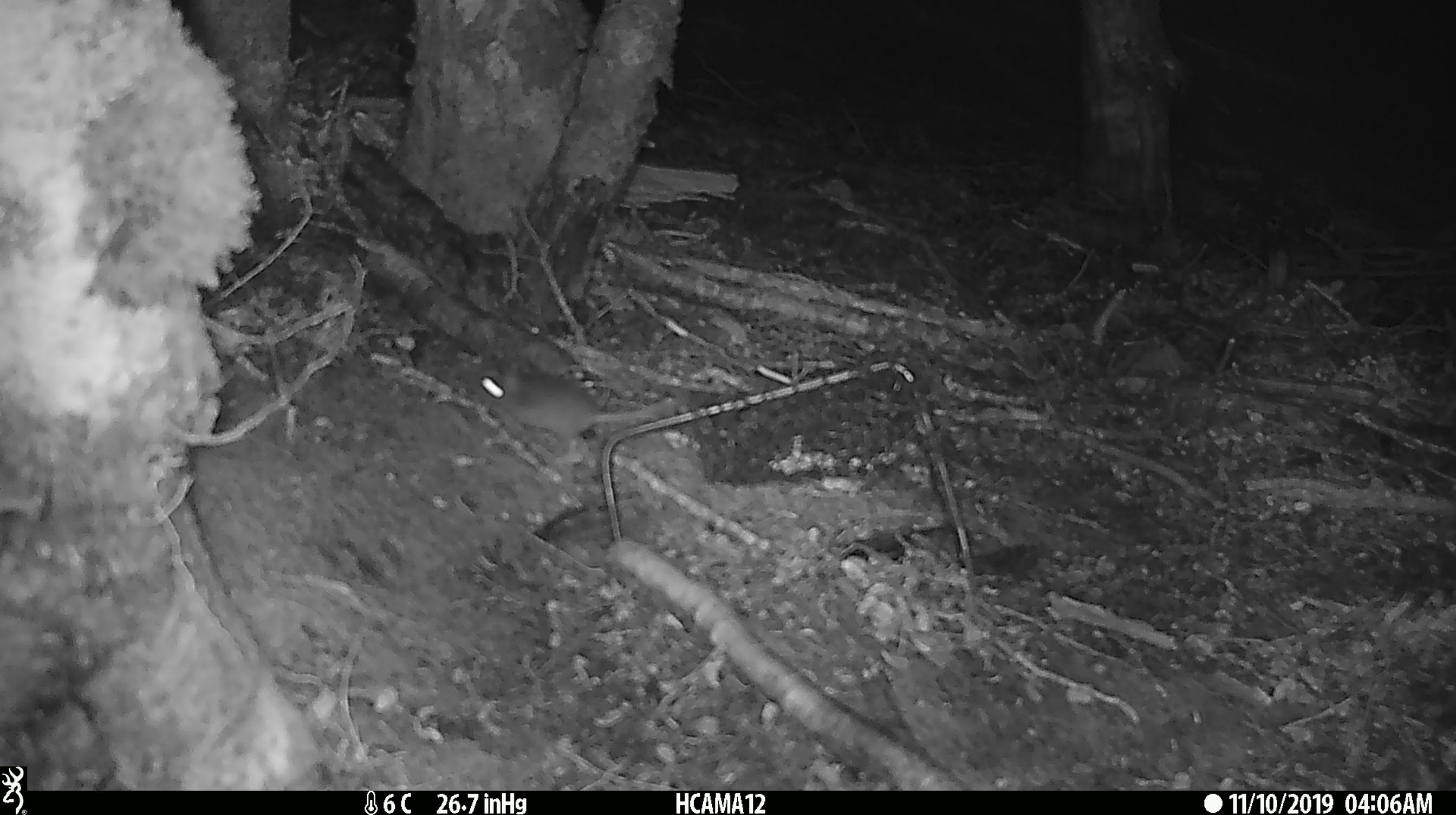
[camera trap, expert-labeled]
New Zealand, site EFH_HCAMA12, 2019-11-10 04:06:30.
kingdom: Animalia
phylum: Chordata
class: Mammalia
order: Rodentia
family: Muridae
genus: Mus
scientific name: Mus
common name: mouse